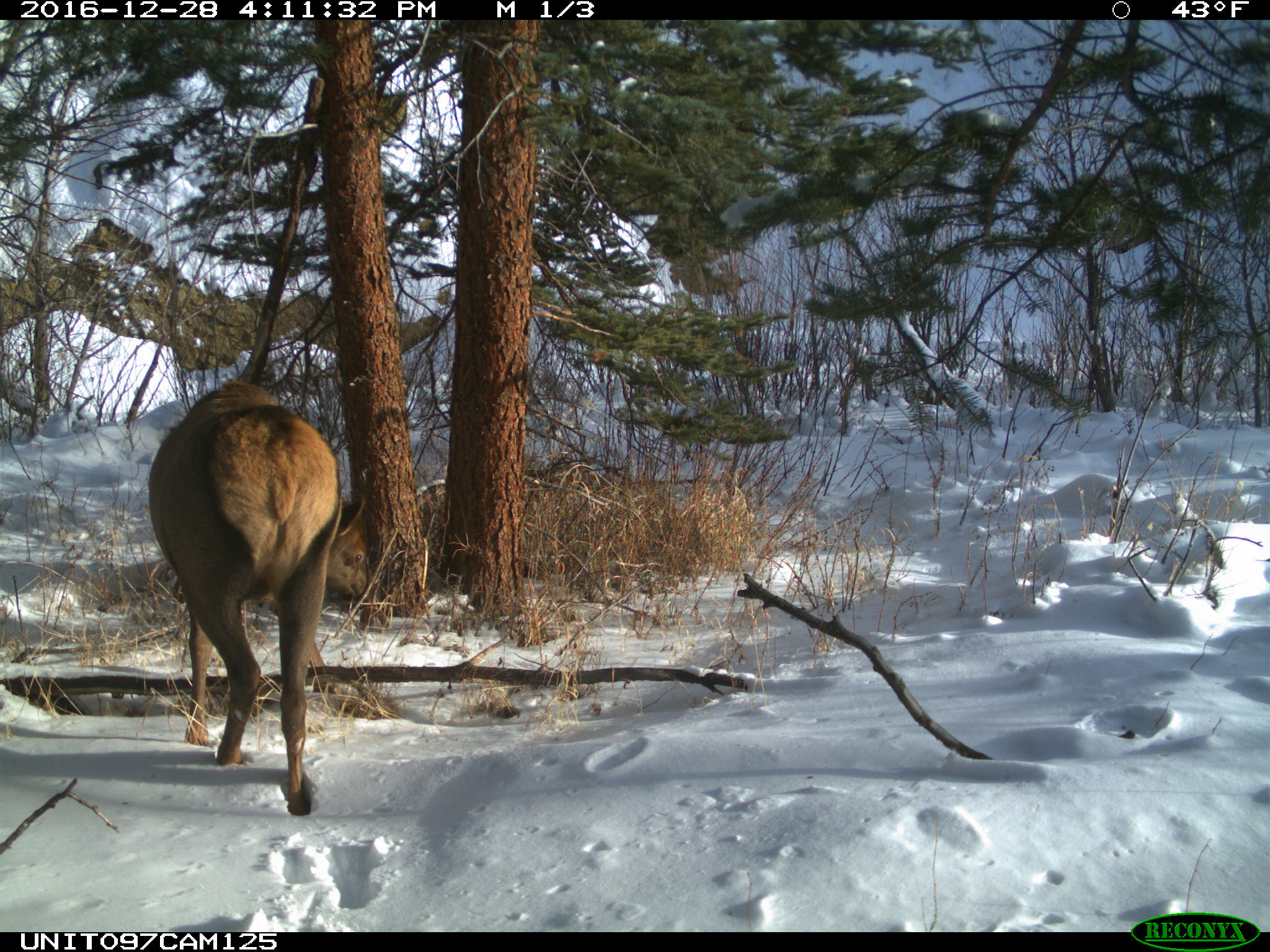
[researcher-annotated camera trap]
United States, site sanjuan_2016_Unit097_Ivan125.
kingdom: Animalia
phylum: Chordata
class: Mammalia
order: Artiodactyla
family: Cervidae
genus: Cervus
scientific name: Cervus elaphus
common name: red deer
Cervus elaphus (red deer).